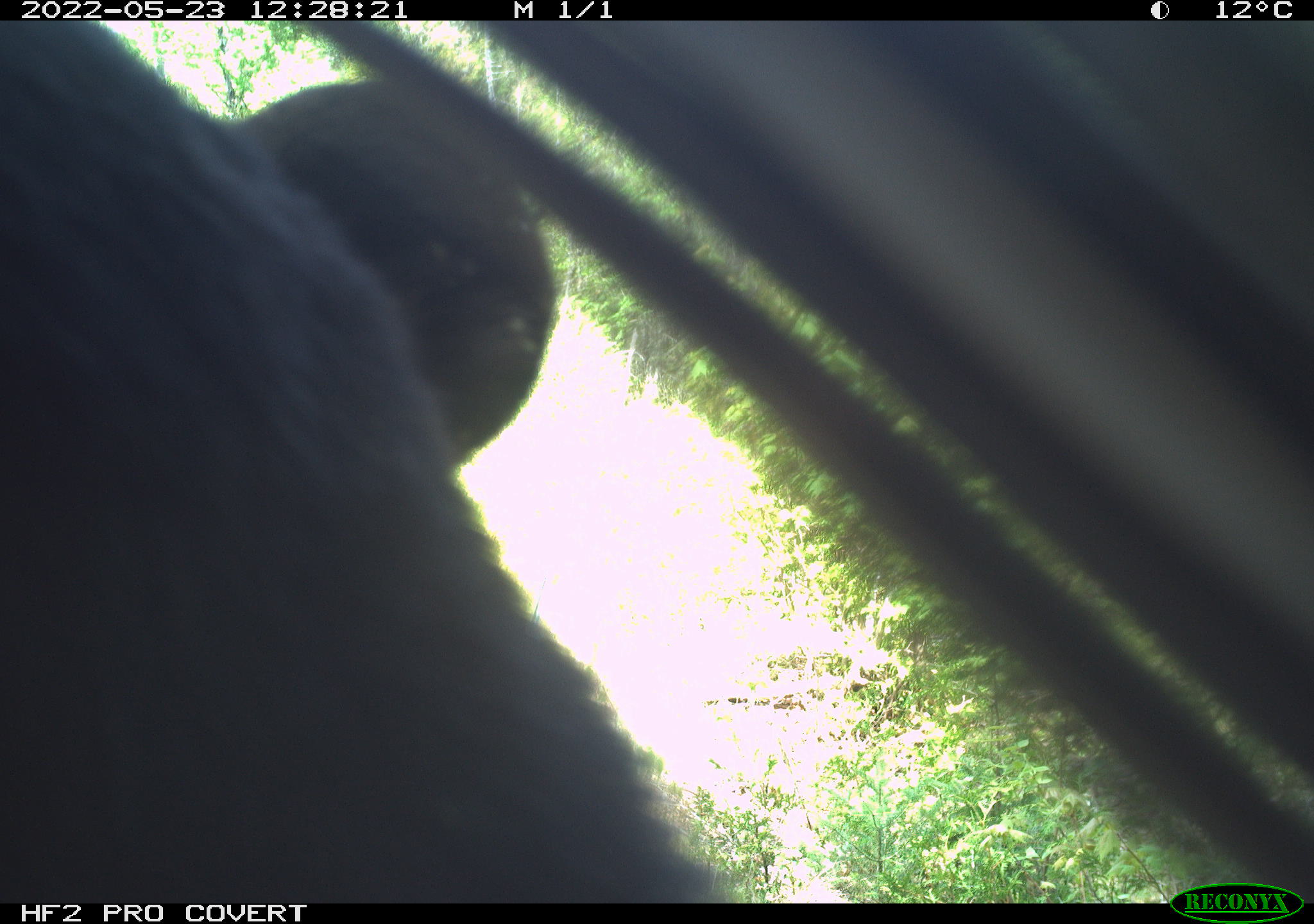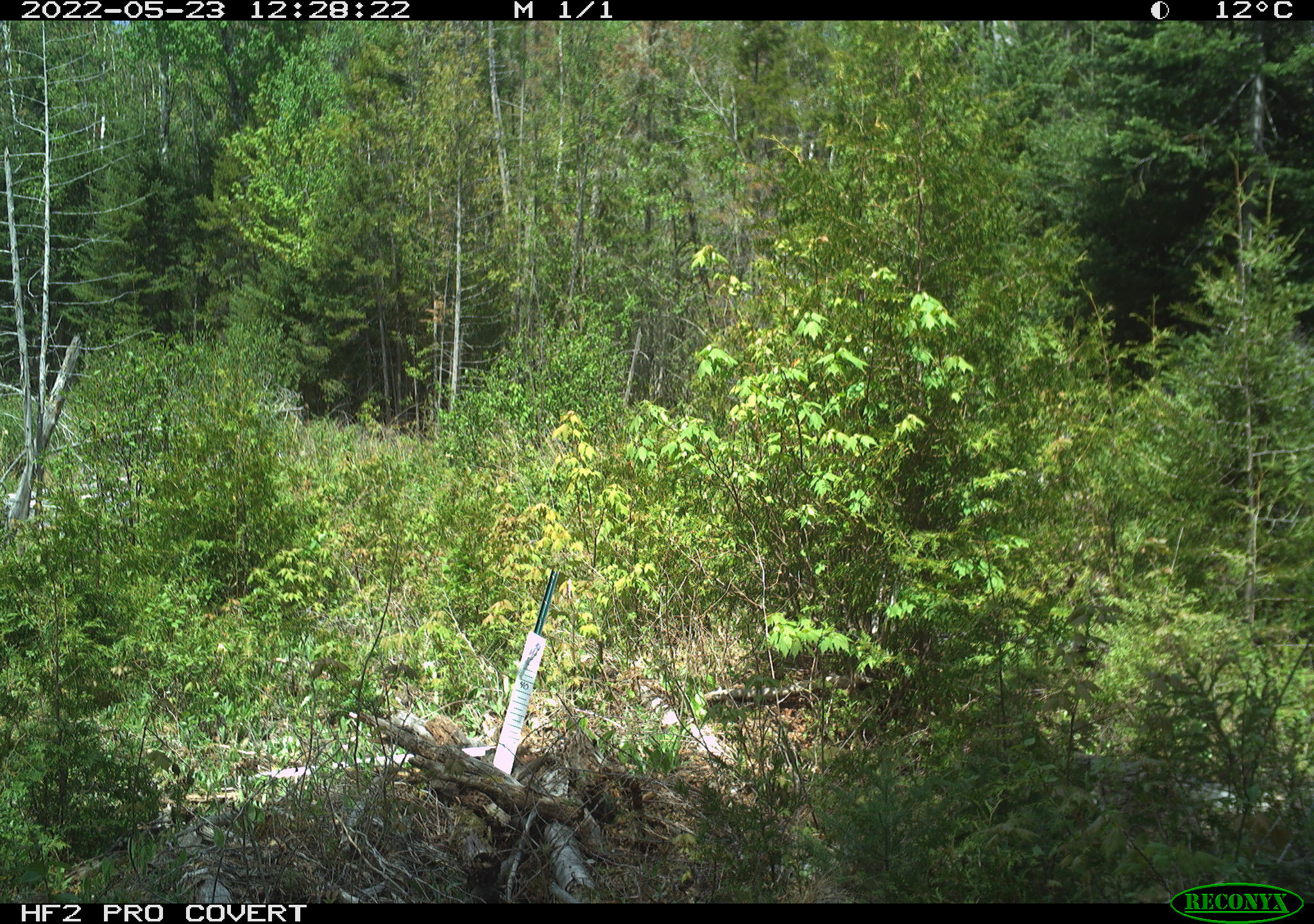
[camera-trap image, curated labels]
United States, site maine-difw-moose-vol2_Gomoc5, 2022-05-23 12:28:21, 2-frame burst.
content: unidentified animal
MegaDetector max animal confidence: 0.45